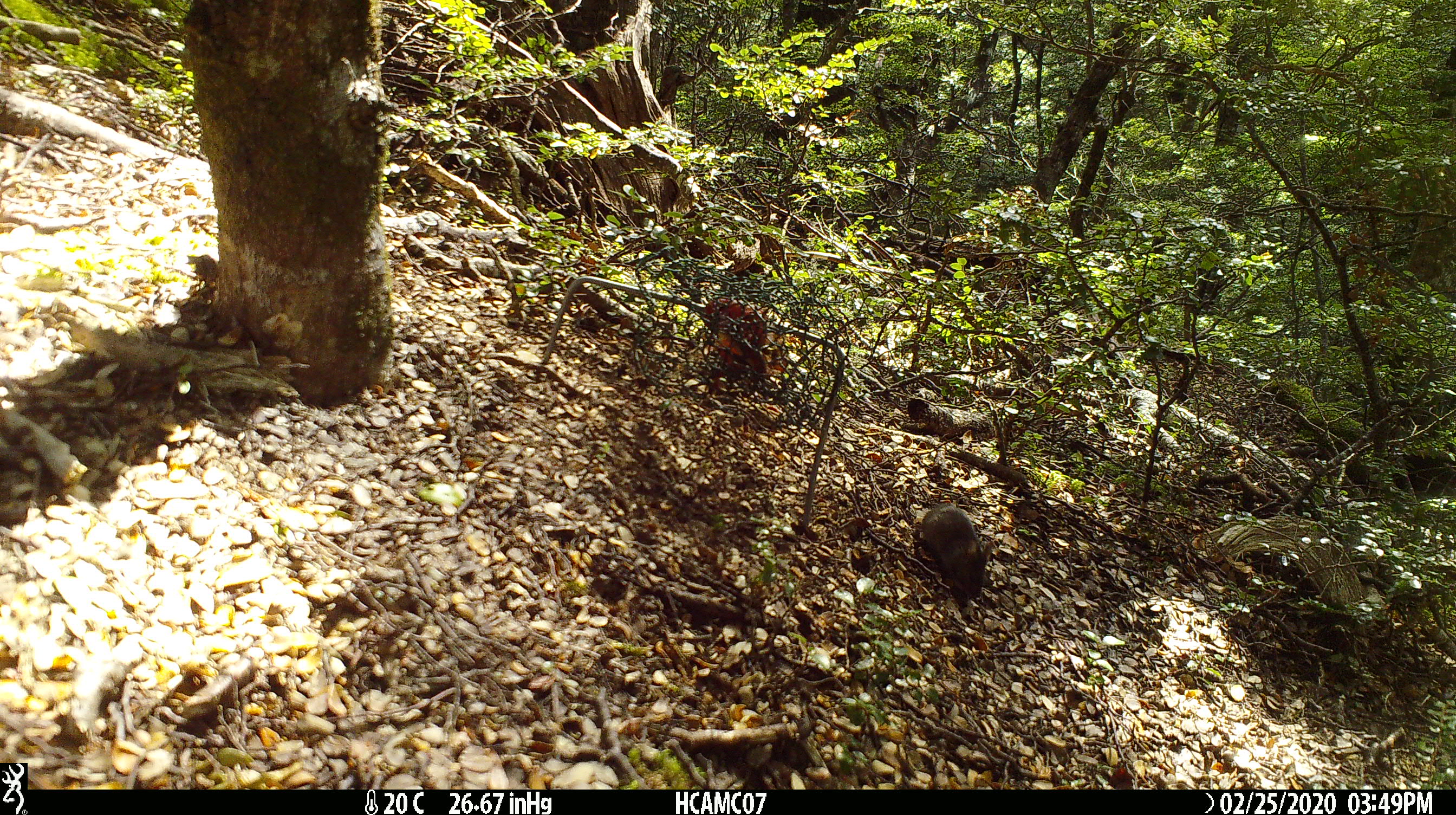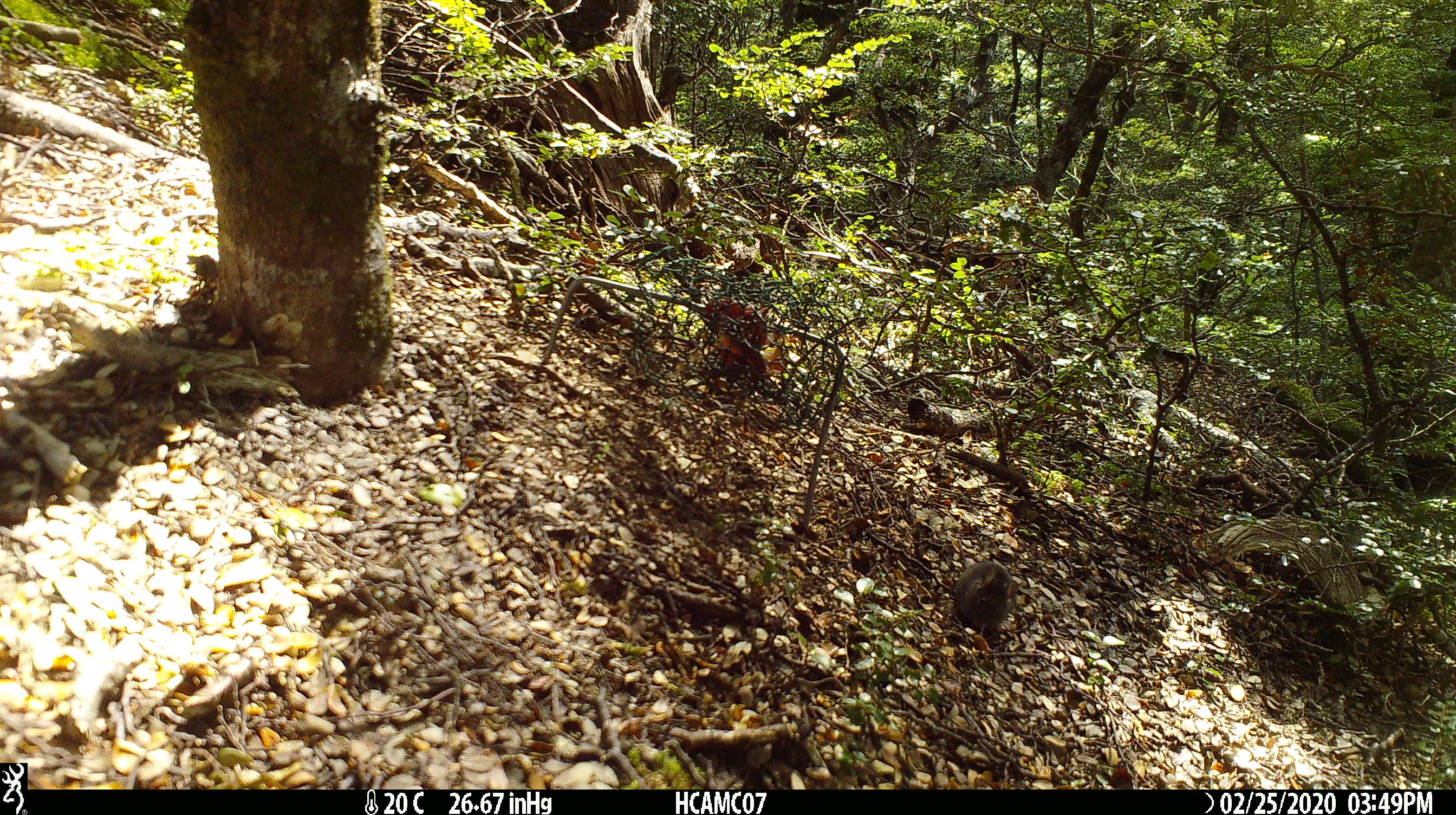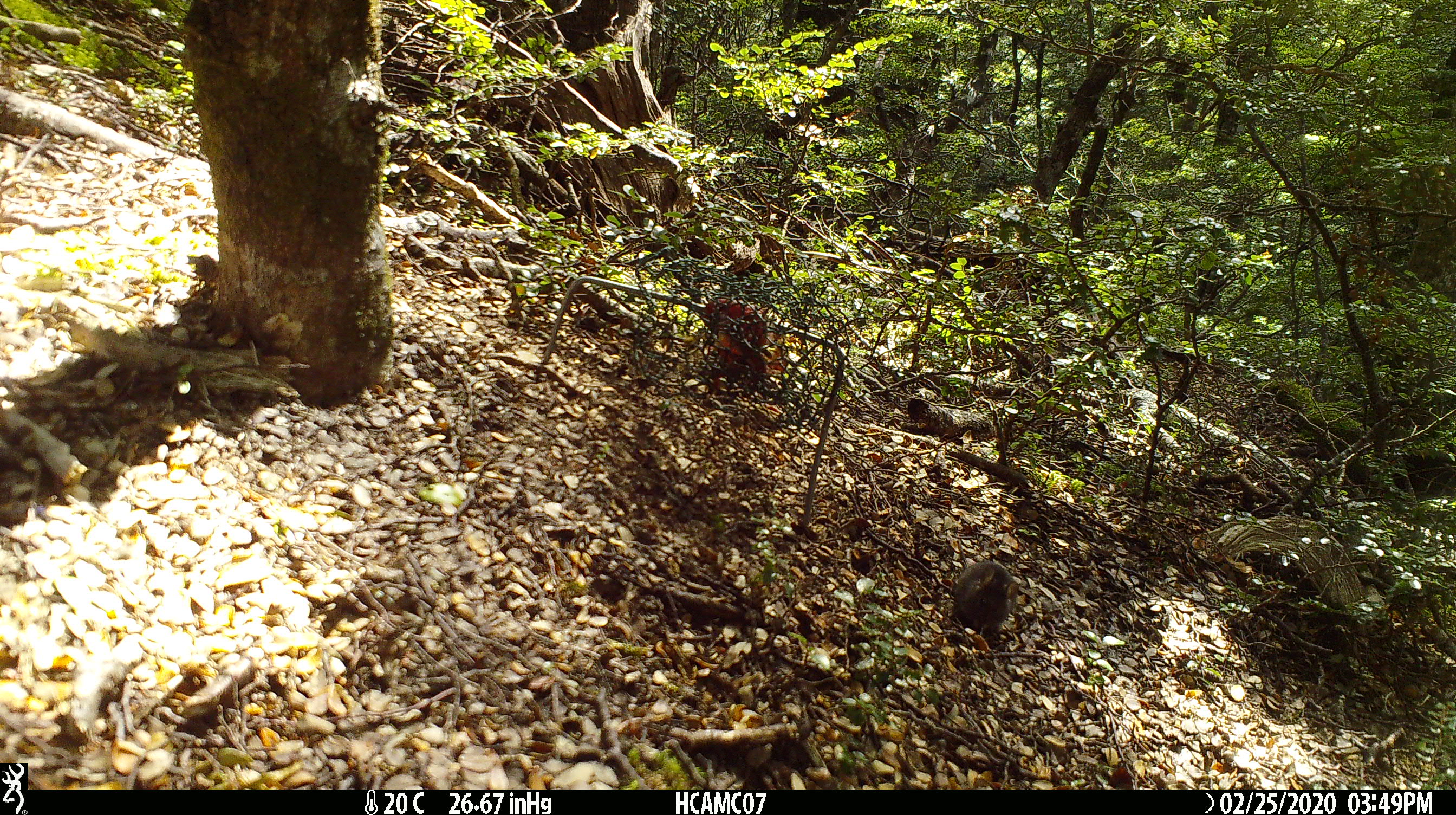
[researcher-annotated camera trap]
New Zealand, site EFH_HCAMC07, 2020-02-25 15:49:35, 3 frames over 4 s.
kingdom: Animalia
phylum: Chordata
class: Mammalia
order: Rodentia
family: Muridae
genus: Mus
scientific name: Mus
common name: mouse